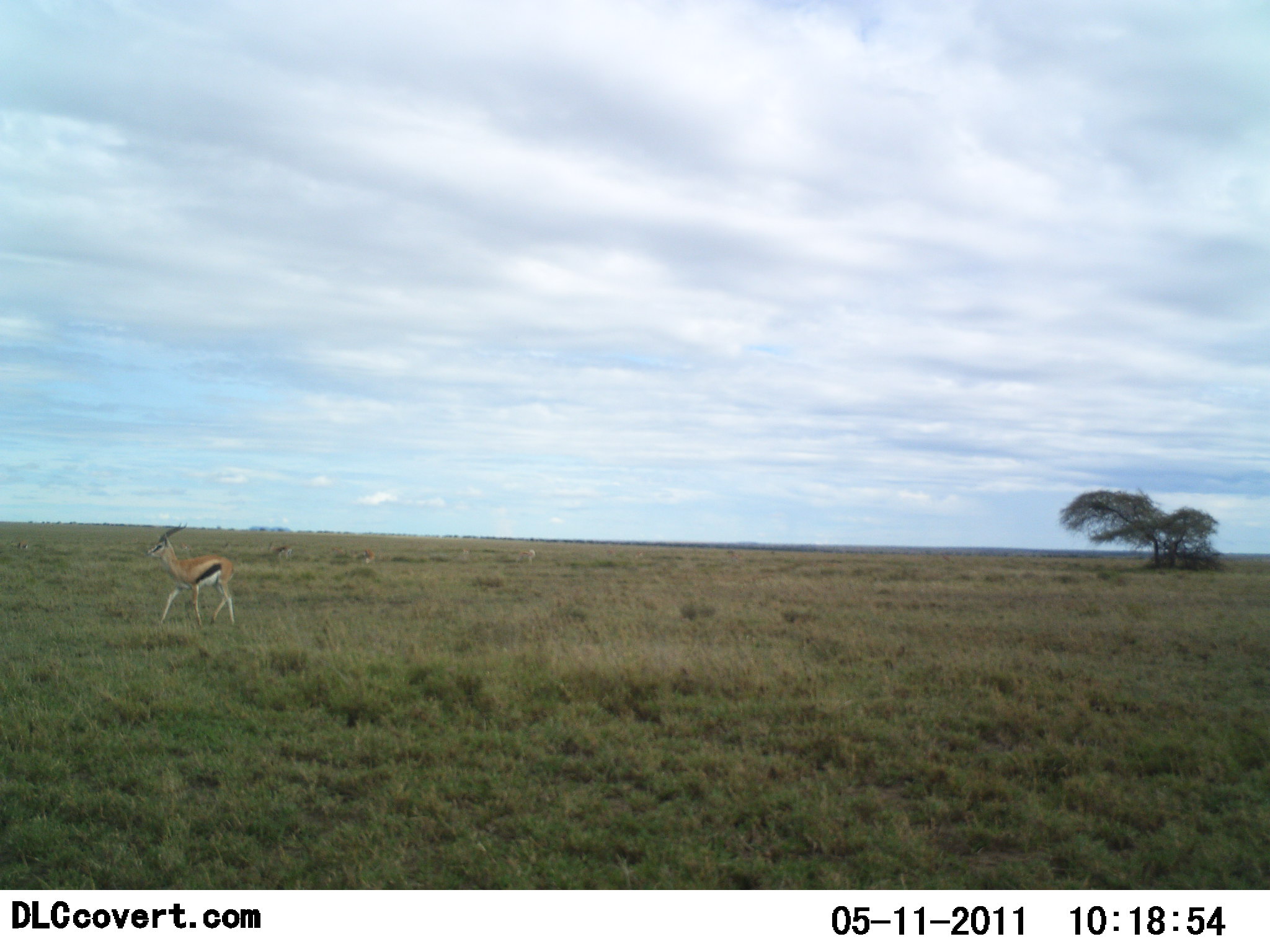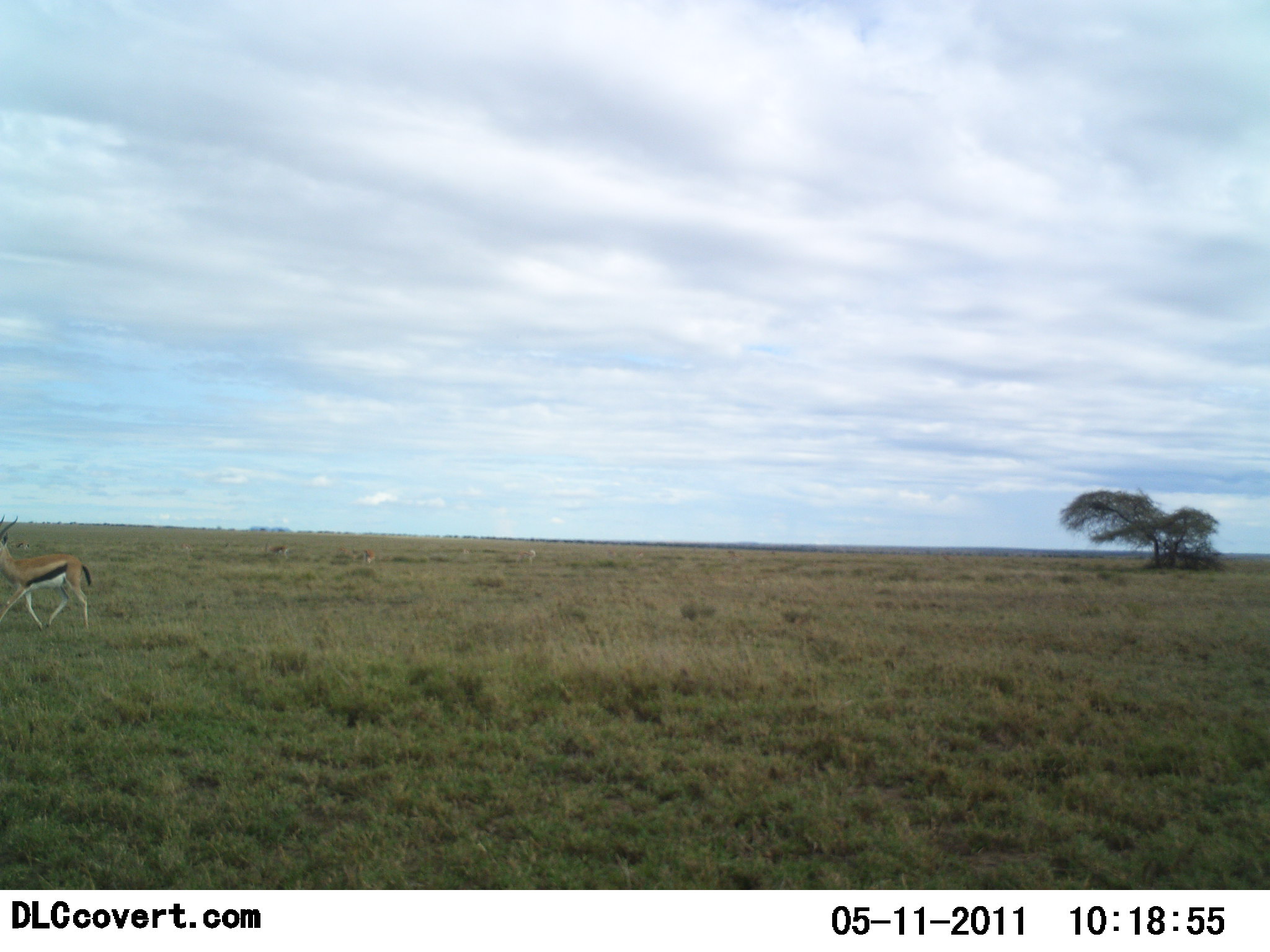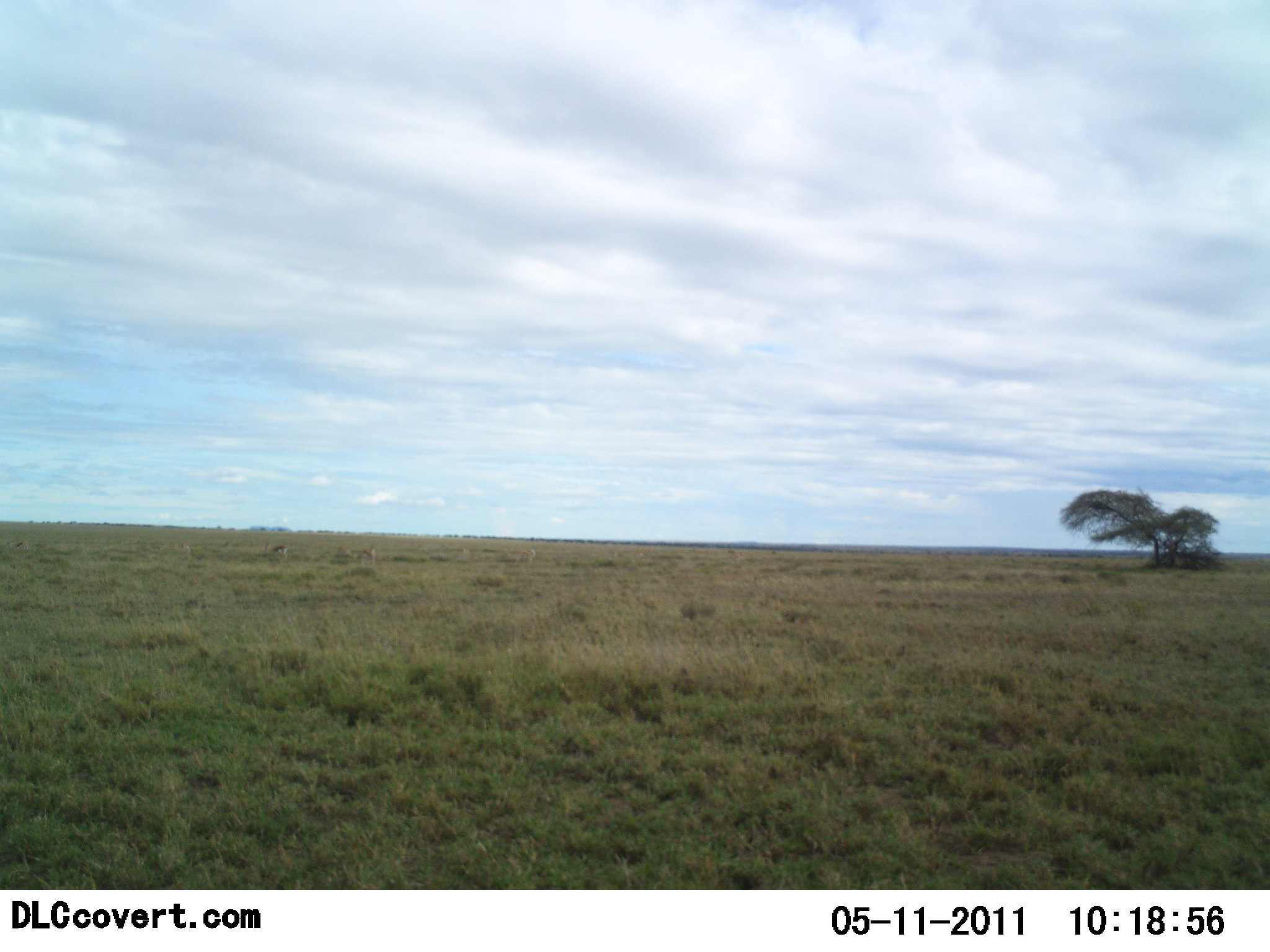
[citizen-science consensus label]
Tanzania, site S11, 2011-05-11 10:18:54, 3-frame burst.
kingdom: Animalia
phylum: Chordata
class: Mammalia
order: Artiodactyla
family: Bovidae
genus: Eudorcas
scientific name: Eudorcas thomsonii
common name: thomson's gazelle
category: gazellethomsons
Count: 1.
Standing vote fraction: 25%.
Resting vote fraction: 0%.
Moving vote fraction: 92%.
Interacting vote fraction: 0%.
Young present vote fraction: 0%.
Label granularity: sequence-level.